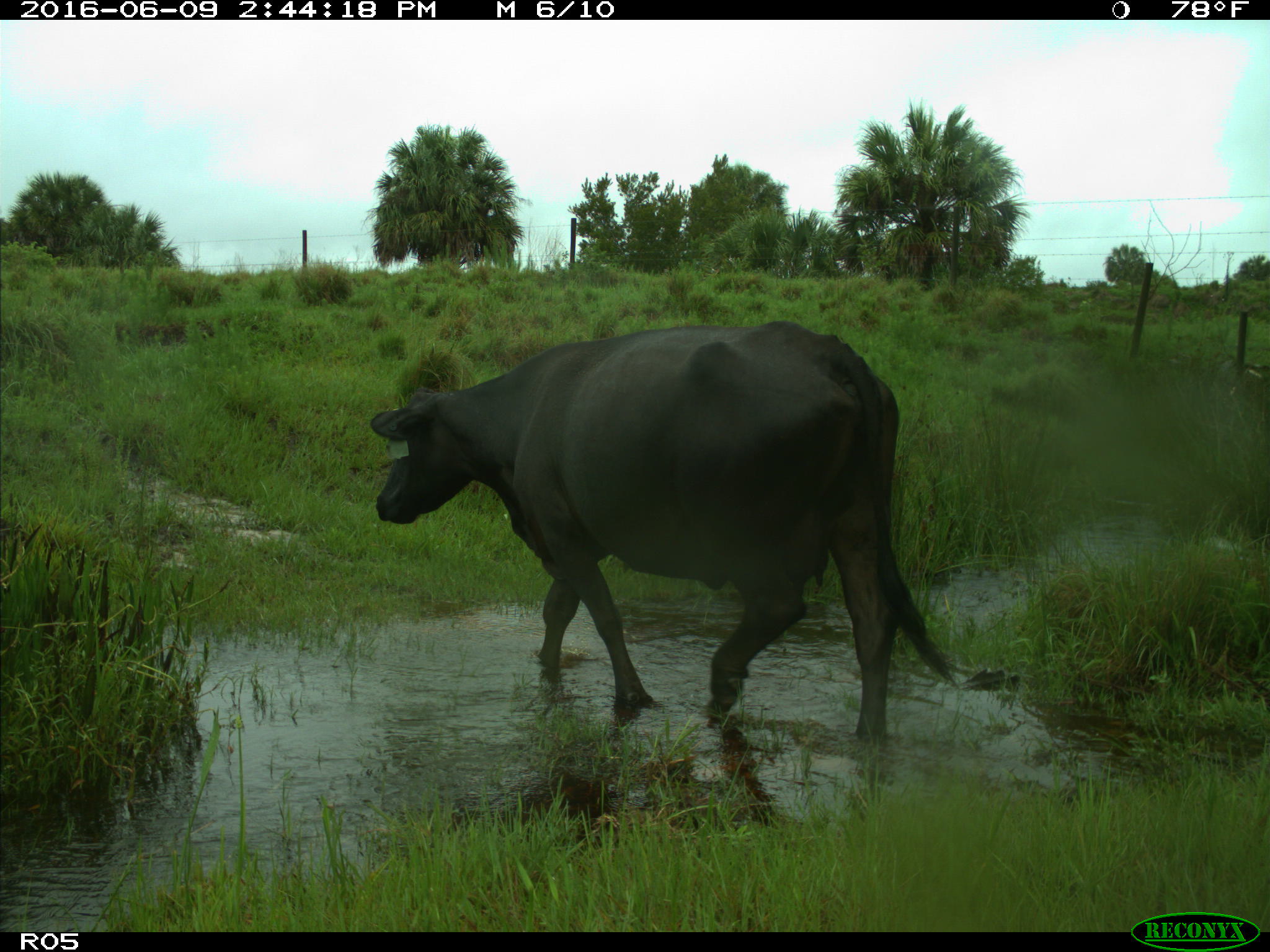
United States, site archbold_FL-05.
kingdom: Animalia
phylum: Chordata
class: Mammalia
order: Artiodactyla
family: Bovidae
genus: Bos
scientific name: Bos taurus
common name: domestic cow